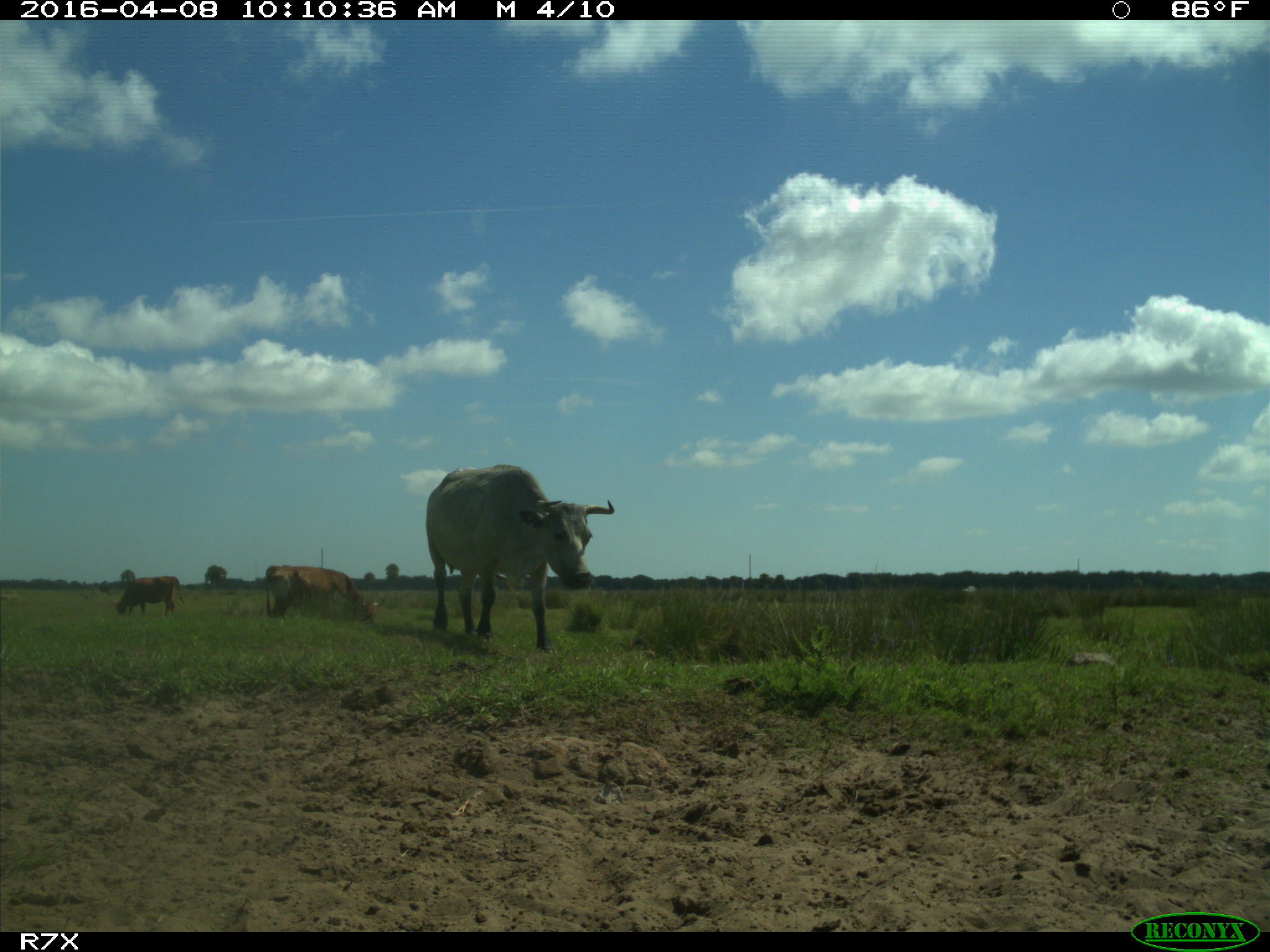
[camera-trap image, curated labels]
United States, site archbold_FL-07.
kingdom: Animalia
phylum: Chordata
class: Mammalia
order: Artiodactyla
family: Bovidae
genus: Bos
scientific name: Bos taurus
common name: domestic cow